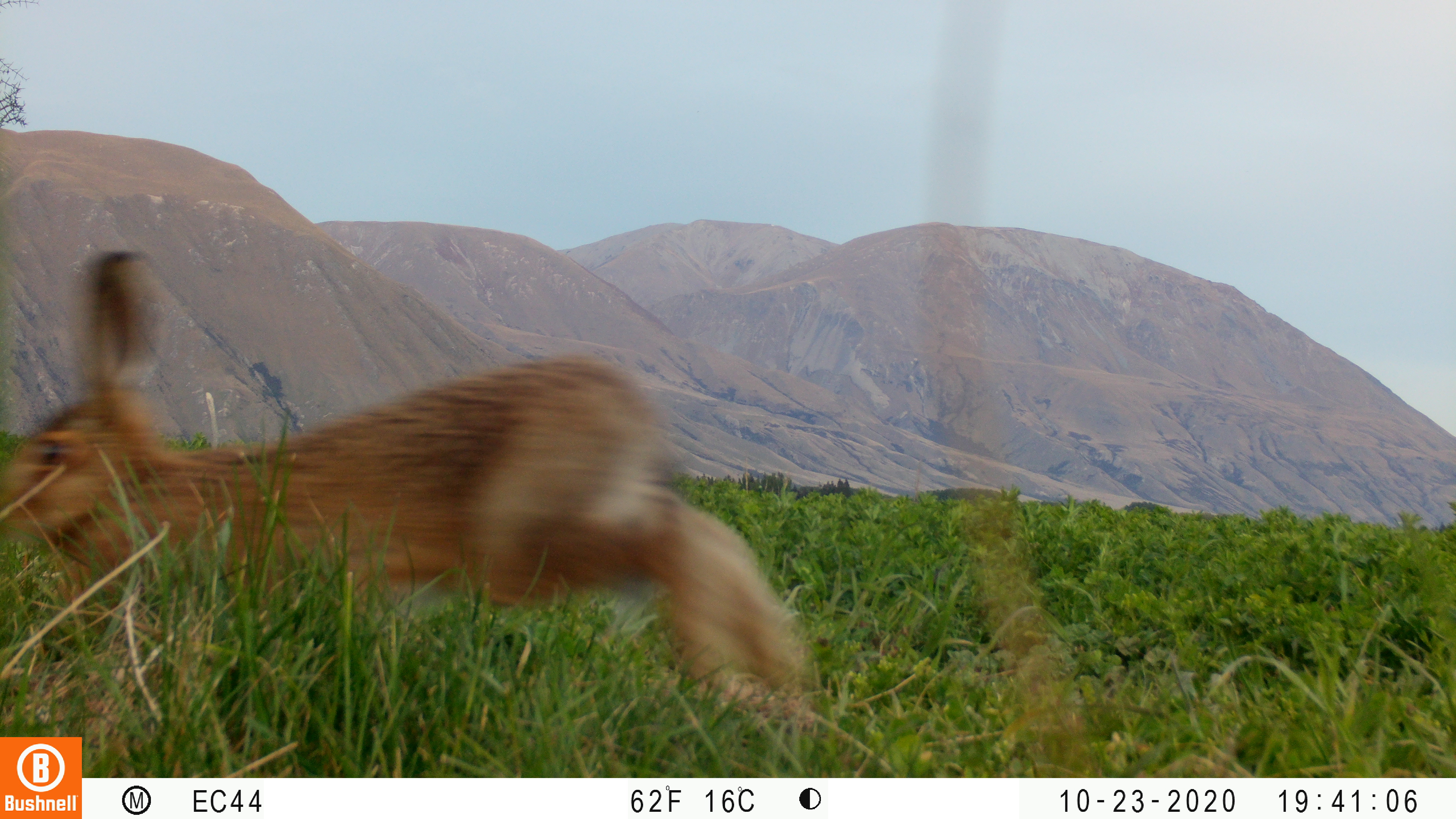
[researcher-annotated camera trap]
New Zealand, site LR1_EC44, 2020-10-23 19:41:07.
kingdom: Animalia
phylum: Chordata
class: Mammalia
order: Lagomorpha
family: Leporidae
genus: Lepus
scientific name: Lepus europaeus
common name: brown hare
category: hare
Hare (brown hare) (Lepus europaeus).